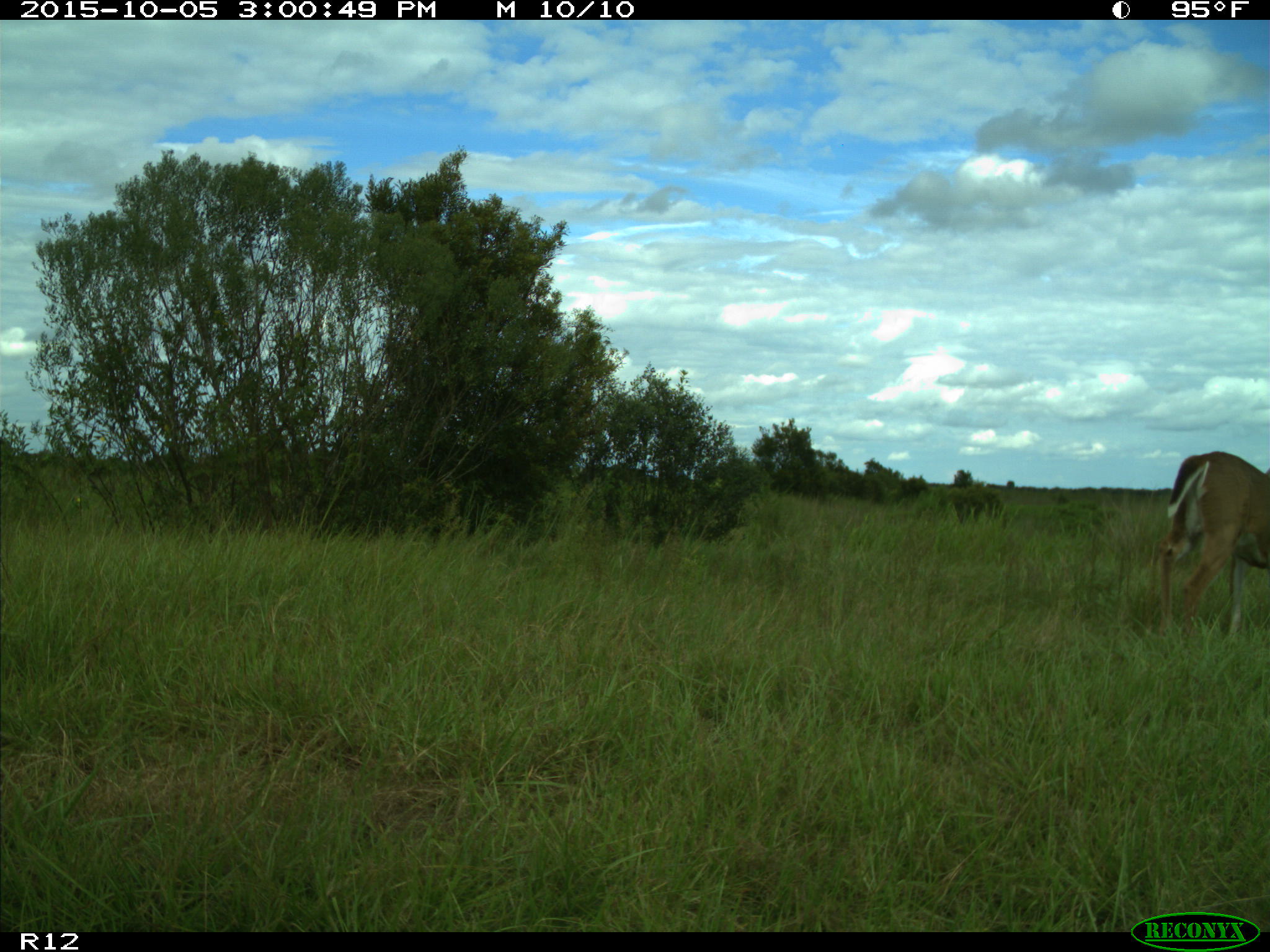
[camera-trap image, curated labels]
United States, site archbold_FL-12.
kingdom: Animalia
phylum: Chordata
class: Mammalia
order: Artiodactyla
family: Cervidae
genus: Odocoileus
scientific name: Odocoileus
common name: deer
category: unidentified deer